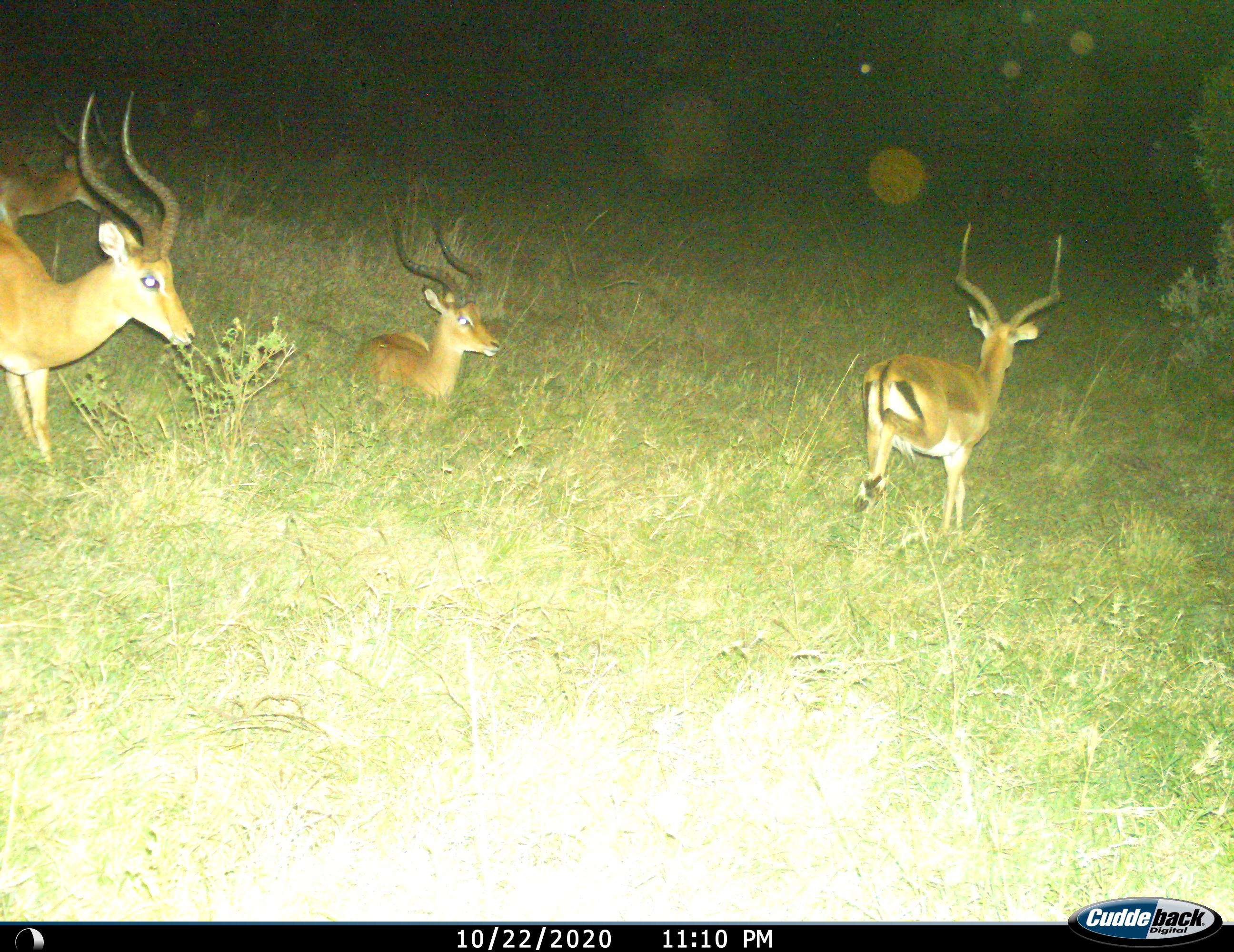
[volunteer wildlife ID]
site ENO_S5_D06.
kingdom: Animalia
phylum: Chordata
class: Mammalia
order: Artiodactyla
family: Bovidae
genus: Aepyceros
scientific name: Aepyceros melampus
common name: impala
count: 4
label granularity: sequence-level